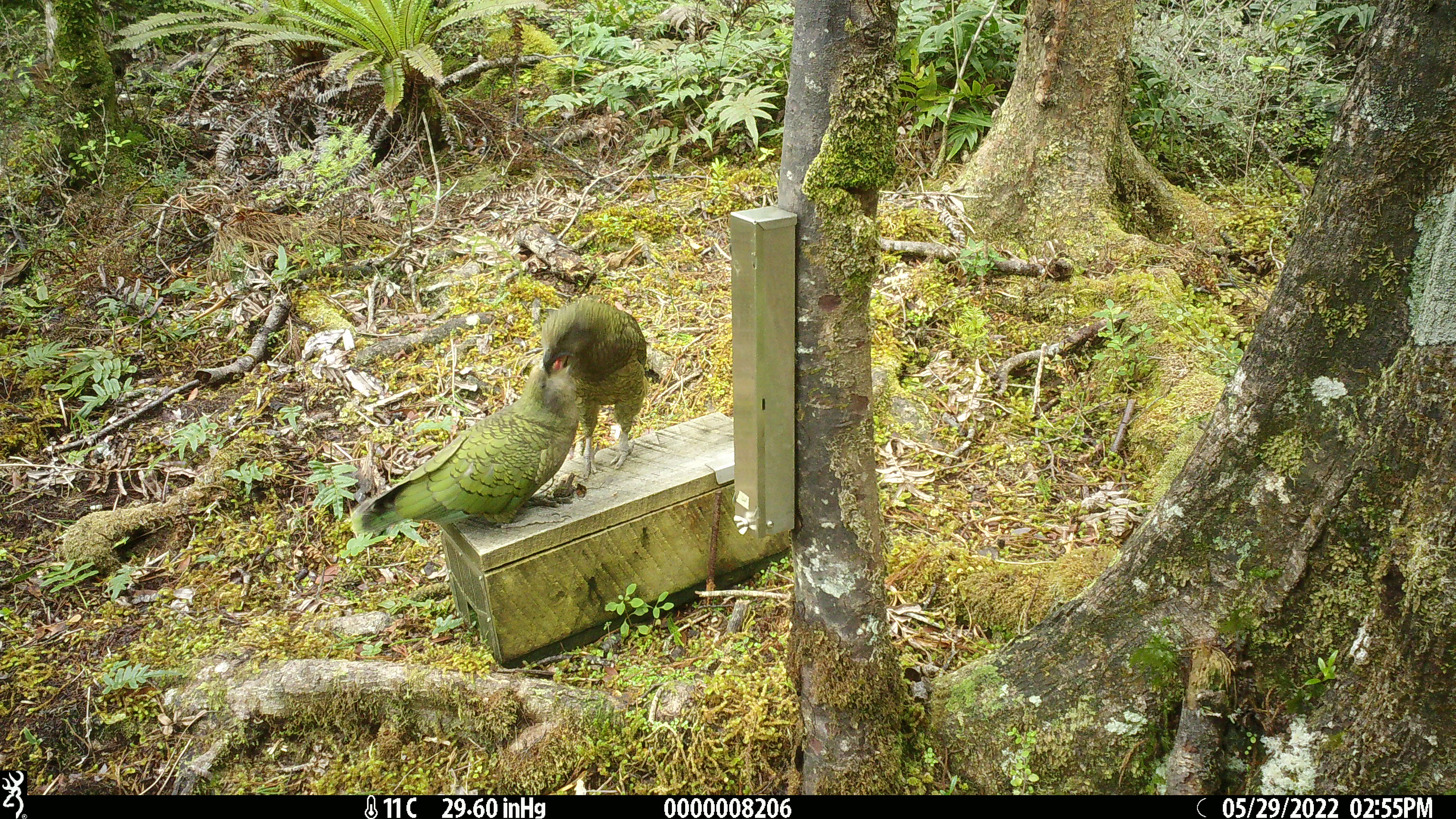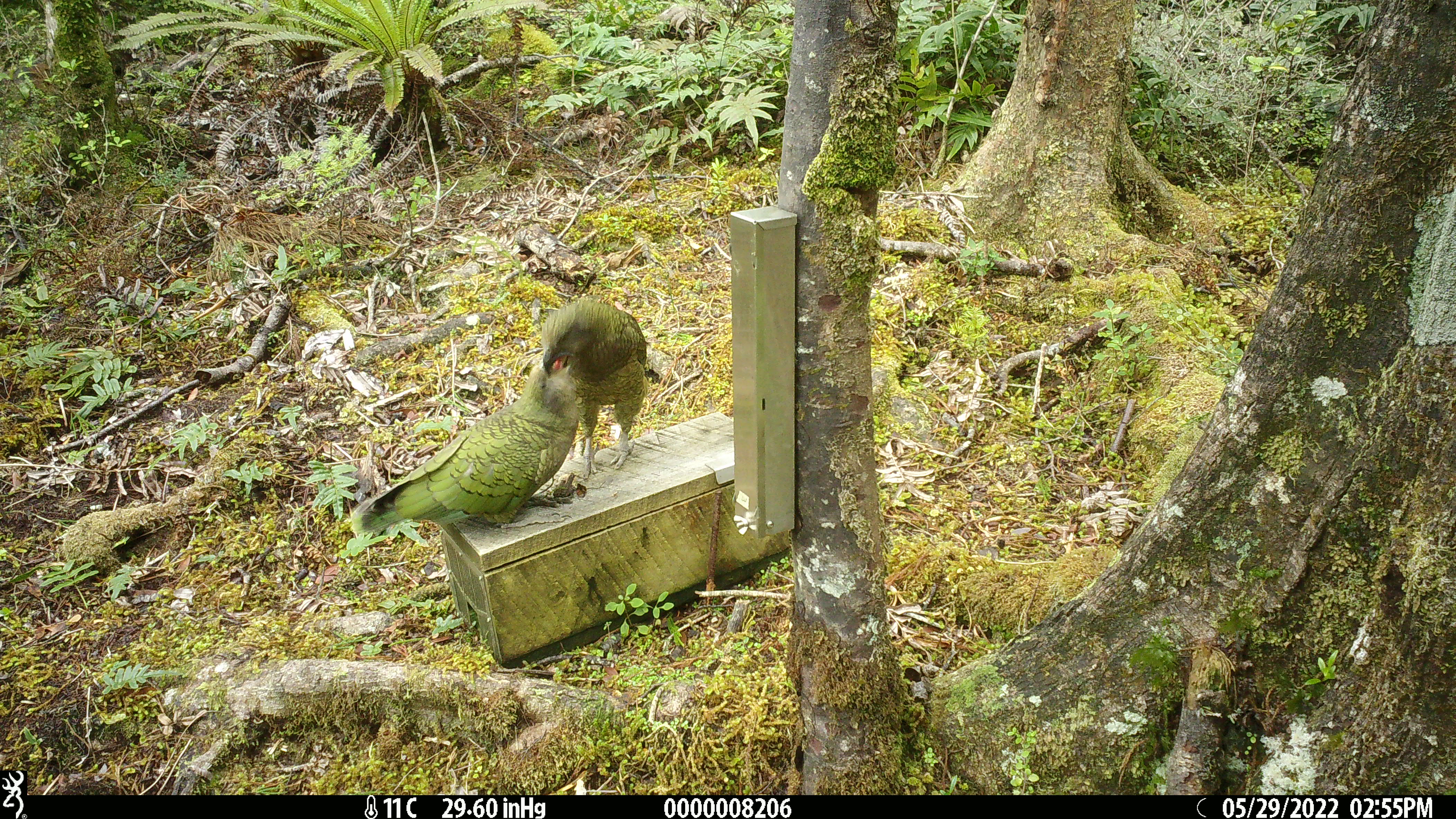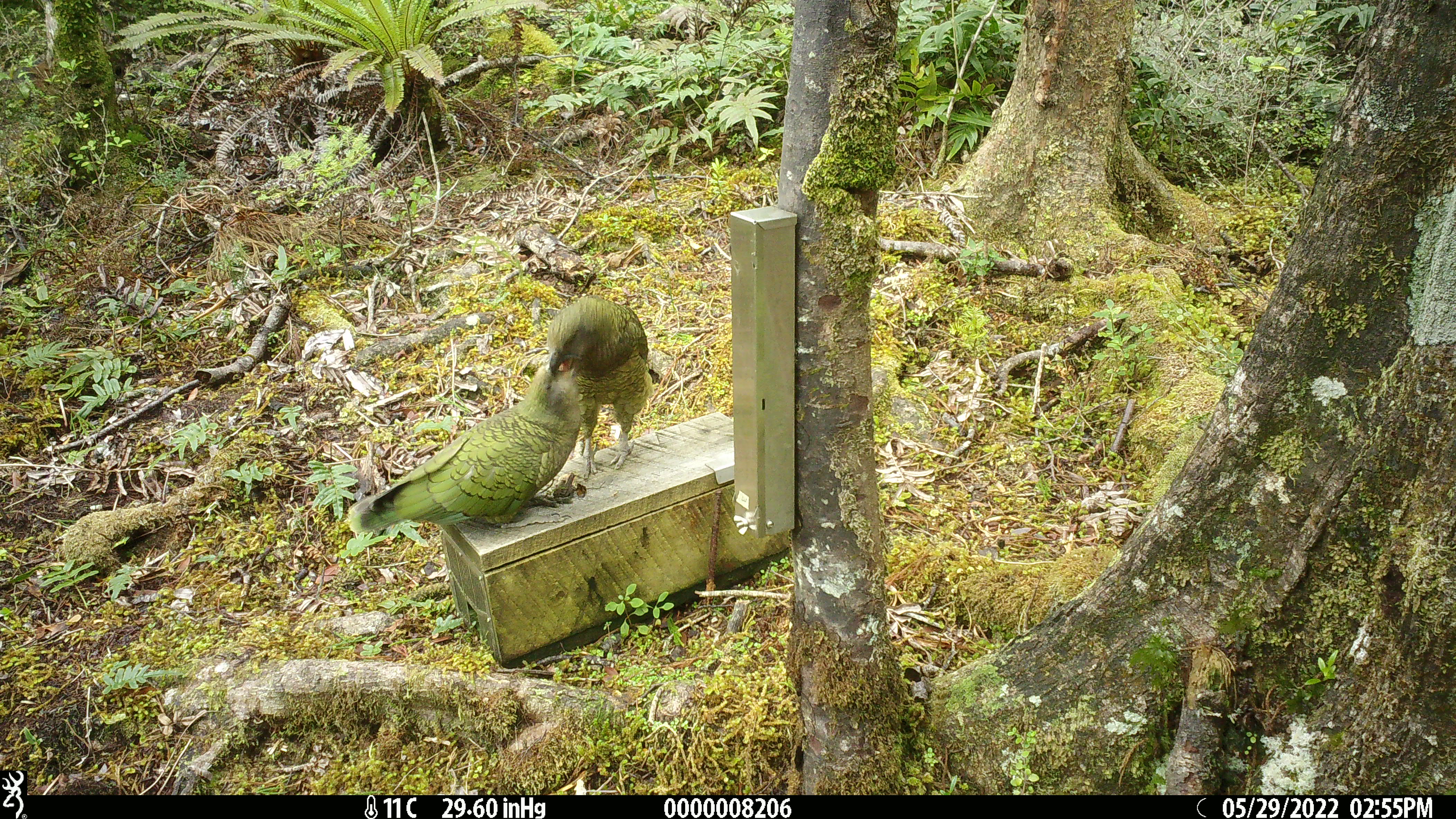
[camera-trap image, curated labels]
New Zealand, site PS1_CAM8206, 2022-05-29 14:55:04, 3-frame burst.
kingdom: Animalia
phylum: Chordata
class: Aves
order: Psittaciformes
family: Strigopidae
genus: Nestor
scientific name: Nestor notabilis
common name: kea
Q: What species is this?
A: Kea (Nestor notabilis).